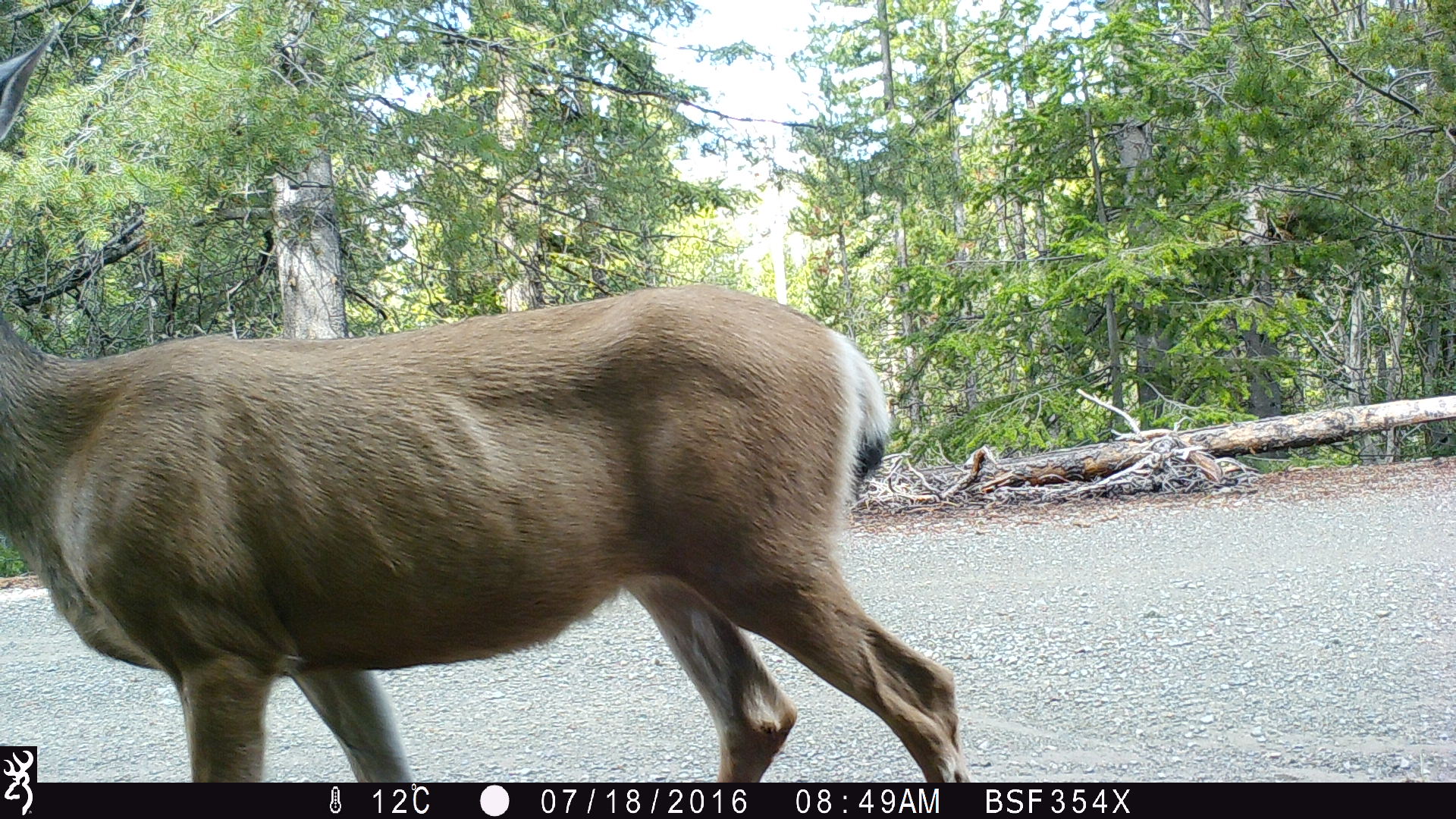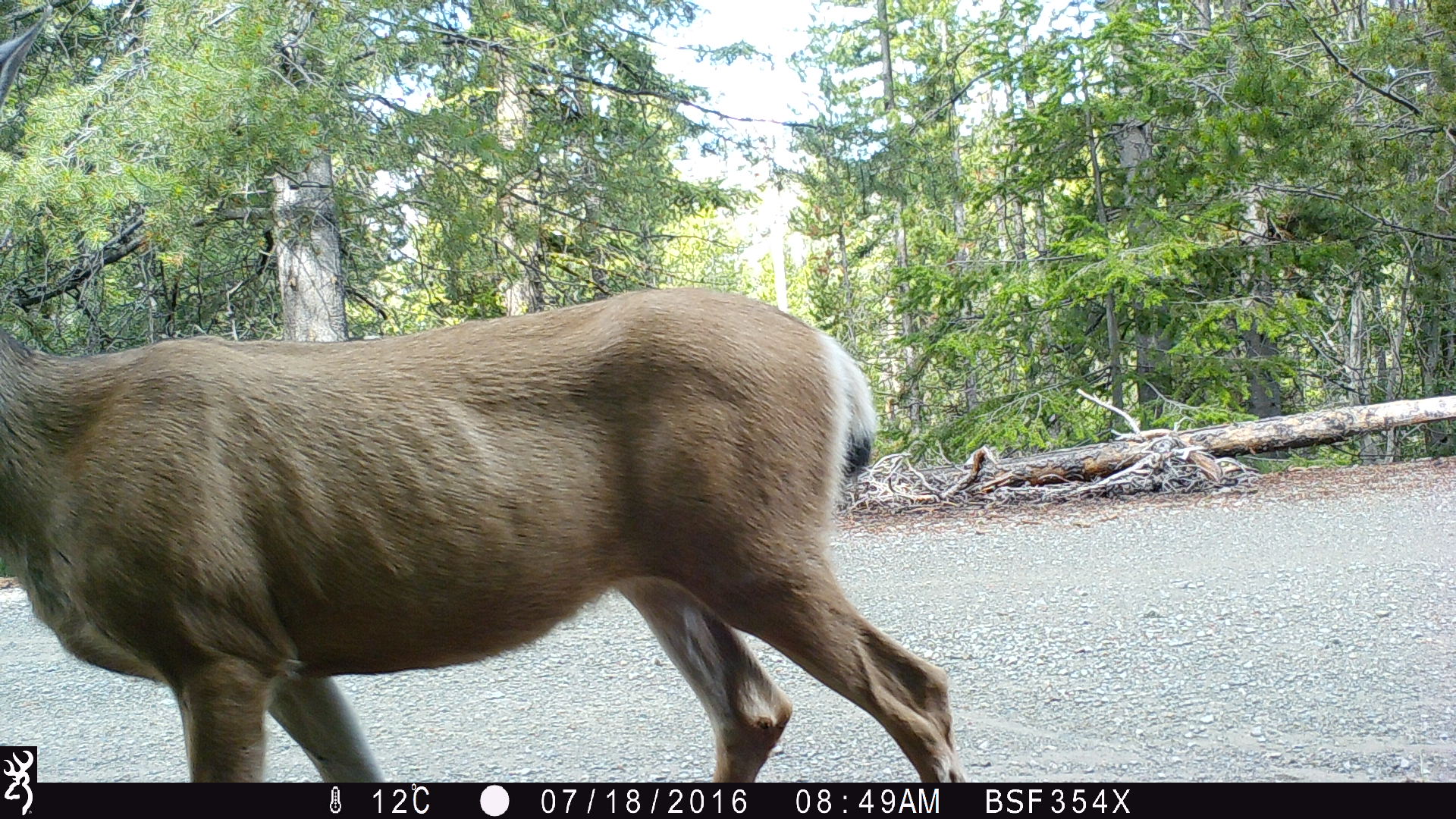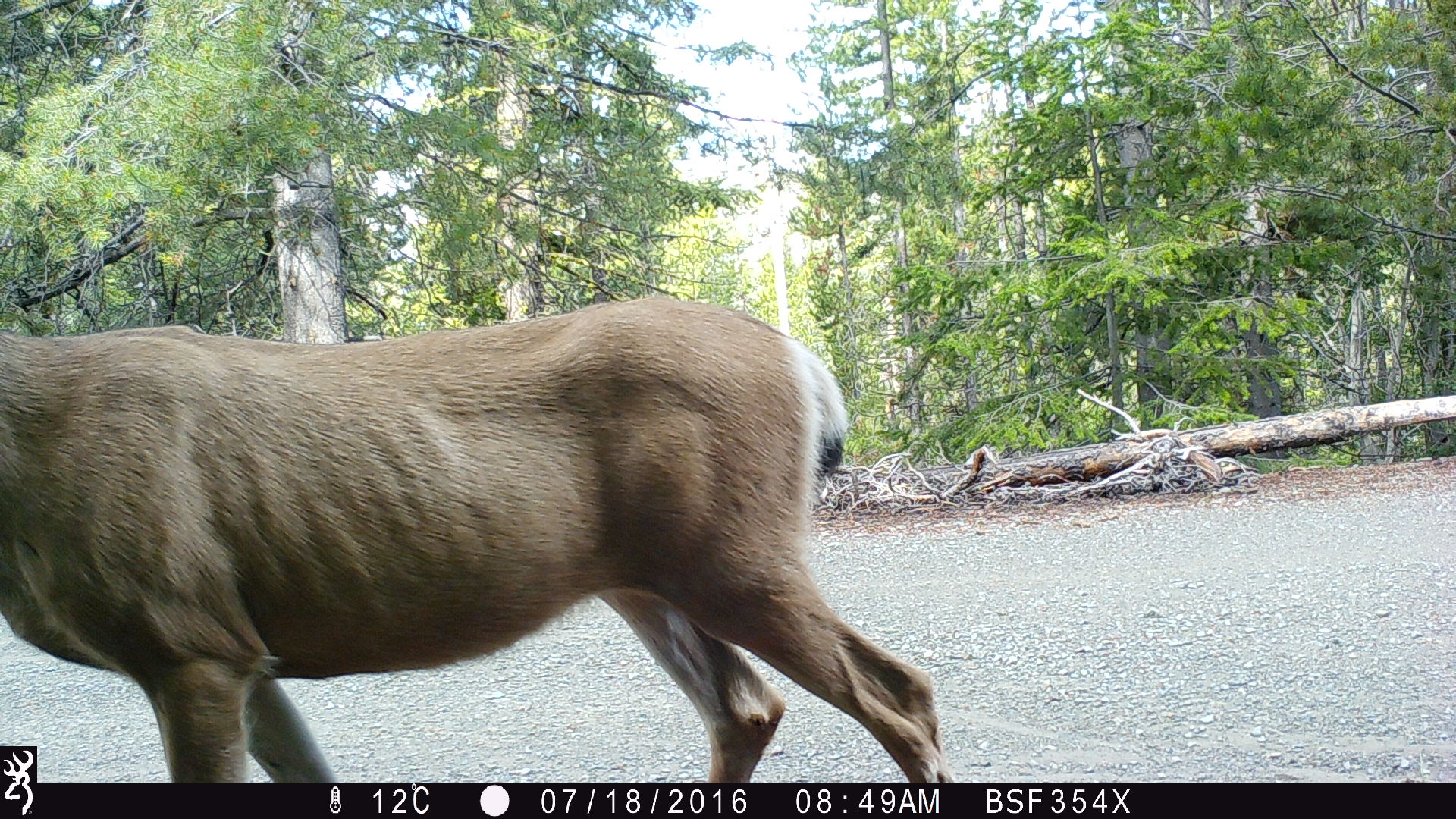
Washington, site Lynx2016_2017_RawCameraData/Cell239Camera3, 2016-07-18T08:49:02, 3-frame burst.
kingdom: Animalia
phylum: Chordata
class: Mammalia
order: Artiodactyla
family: Cervidae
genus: Odocoileus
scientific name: Odocoileus hemionus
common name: mule deer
Odocoileus hemionus (mule deer). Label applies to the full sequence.